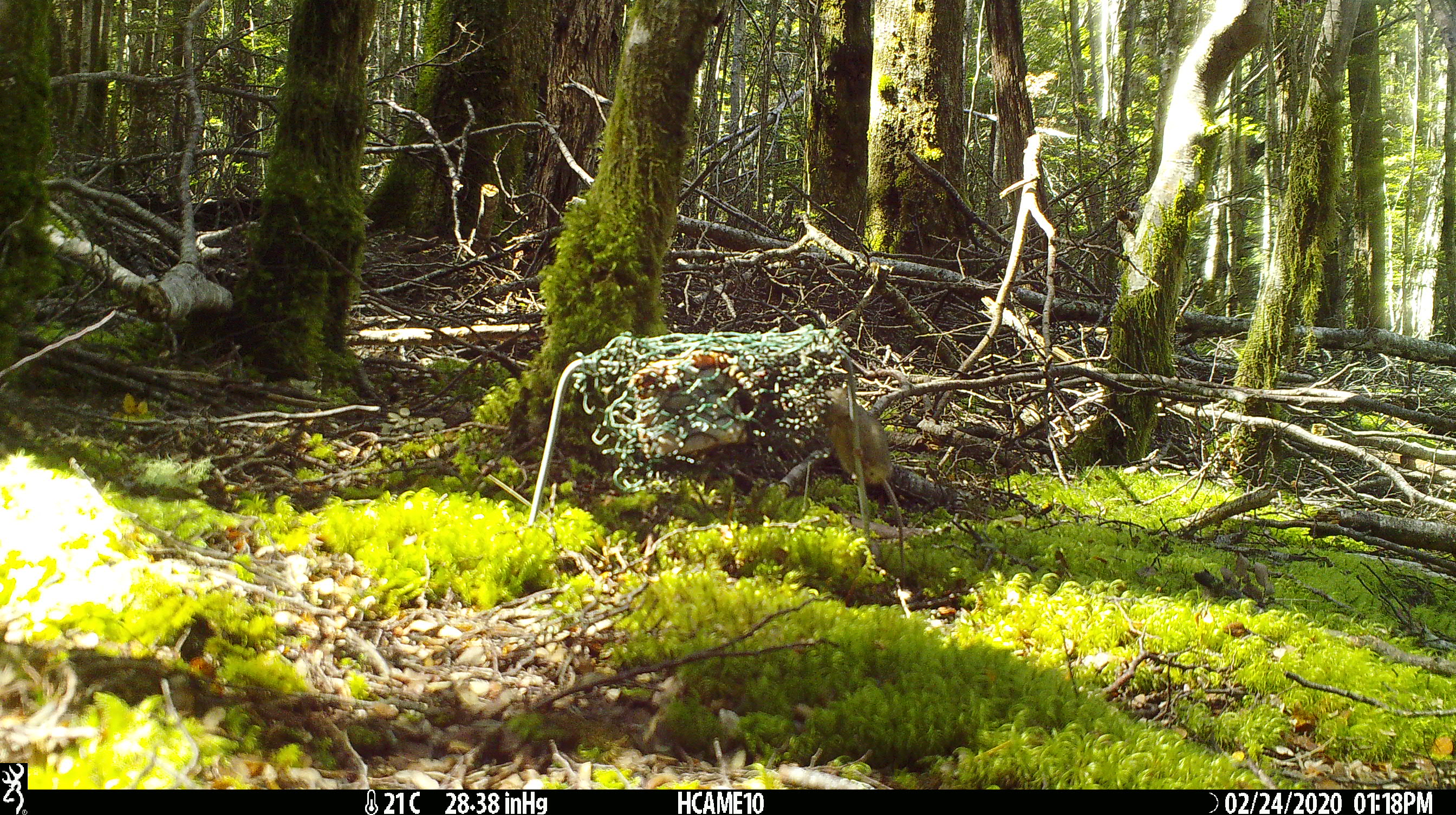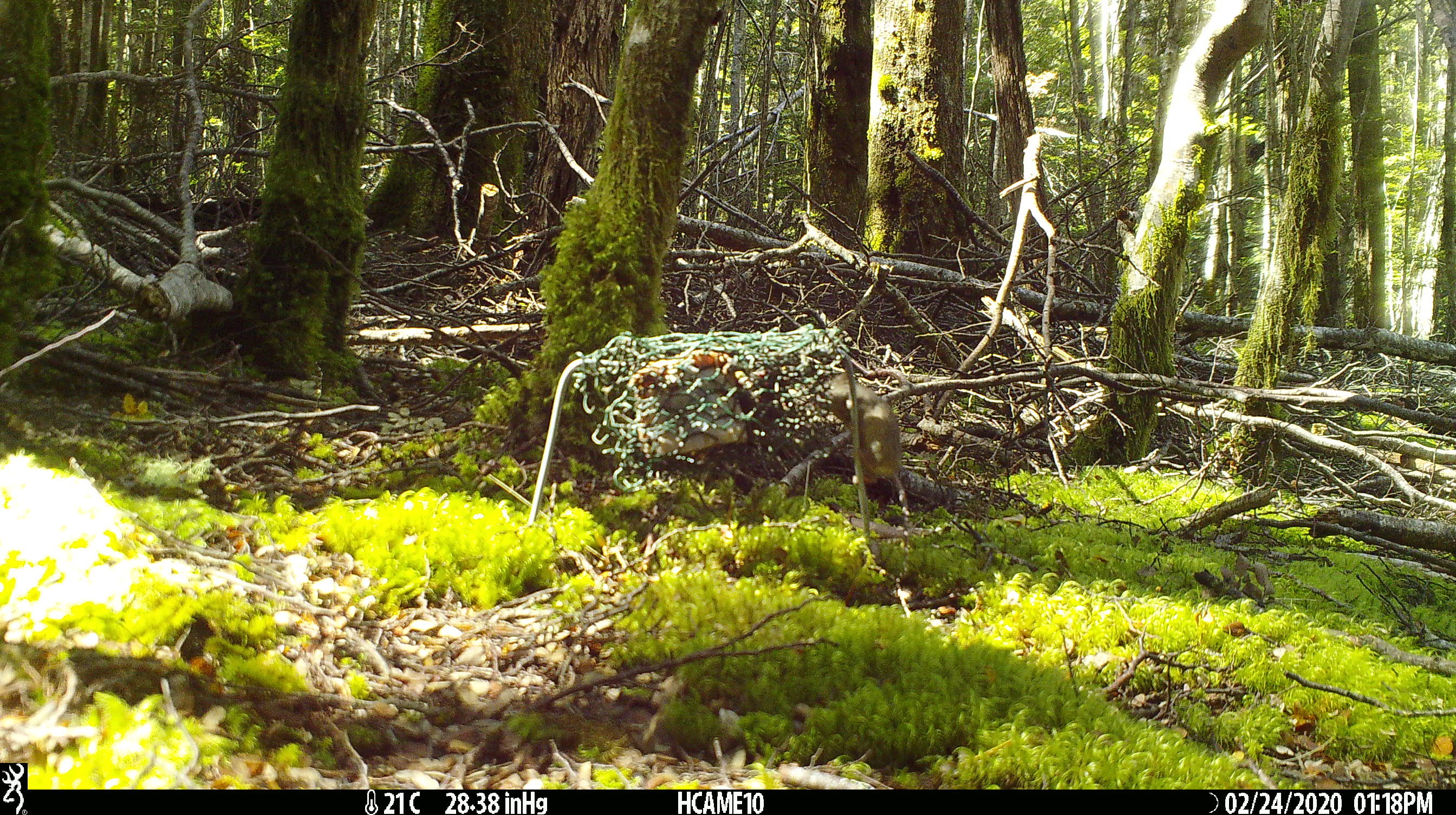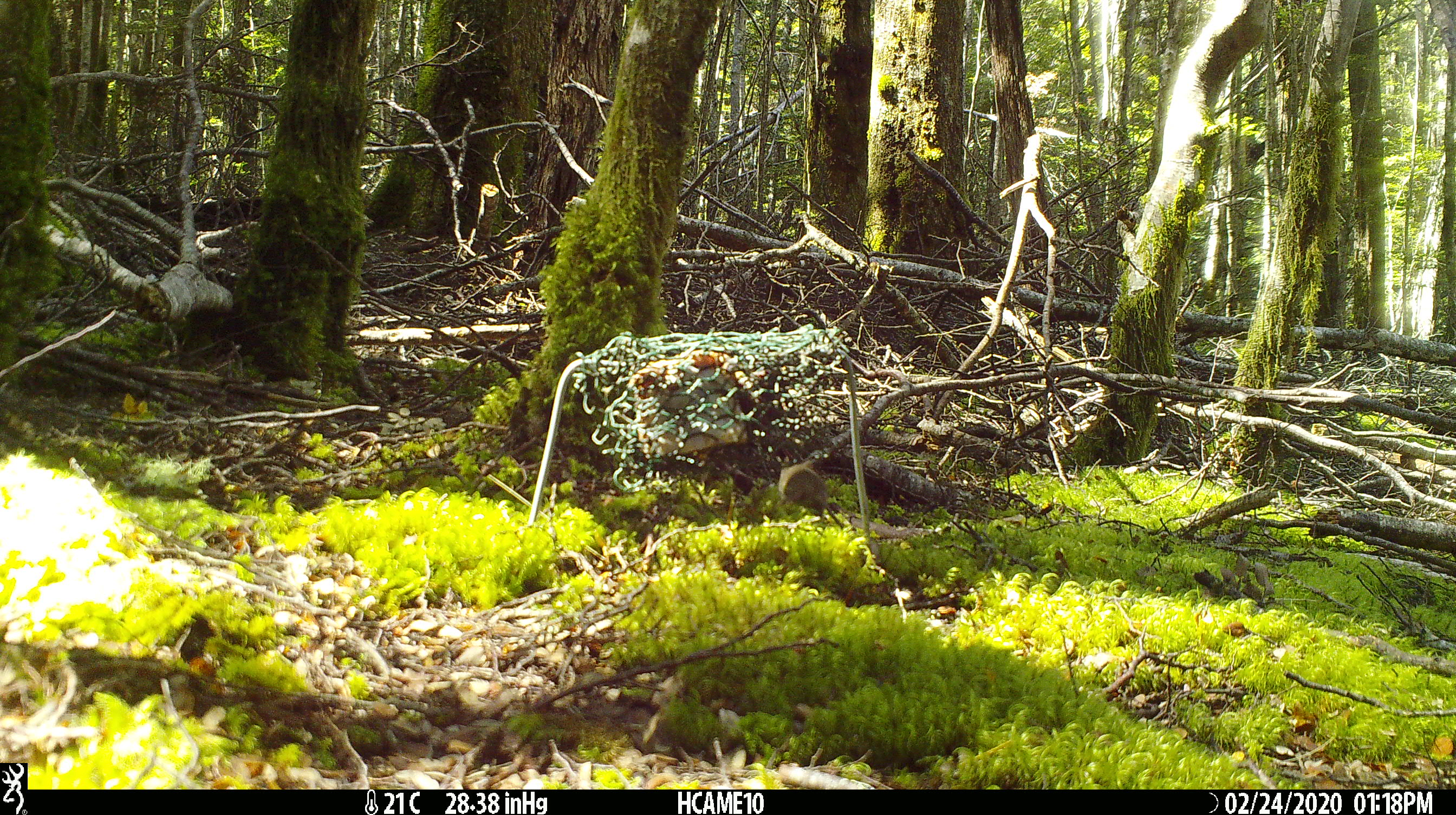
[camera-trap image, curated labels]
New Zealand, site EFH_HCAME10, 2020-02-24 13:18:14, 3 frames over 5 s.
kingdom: Animalia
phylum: Chordata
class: Mammalia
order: Rodentia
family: Muridae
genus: Mus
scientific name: Mus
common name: mouse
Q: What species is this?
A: Mouse (Mus).